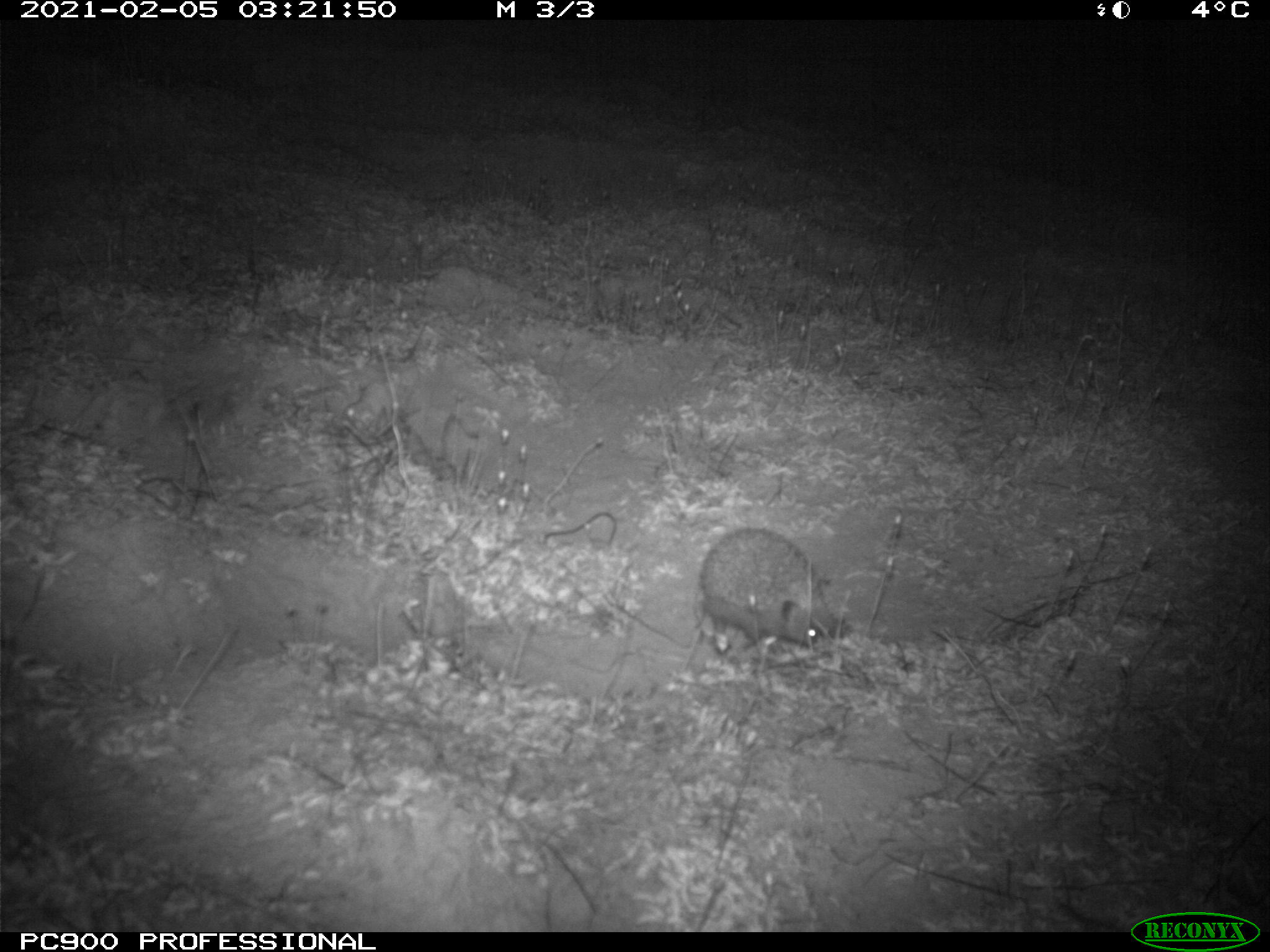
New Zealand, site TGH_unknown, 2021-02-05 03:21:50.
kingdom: Animalia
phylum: Chordata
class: Mammalia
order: Eulipotyphla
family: Erinaceidae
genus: Erinaceus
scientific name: Erinaceus europaeus europaeus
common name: european hedgehog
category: hedgehog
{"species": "hedgehog (european hedgehog) (Erinaceus europaeus europaeus)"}